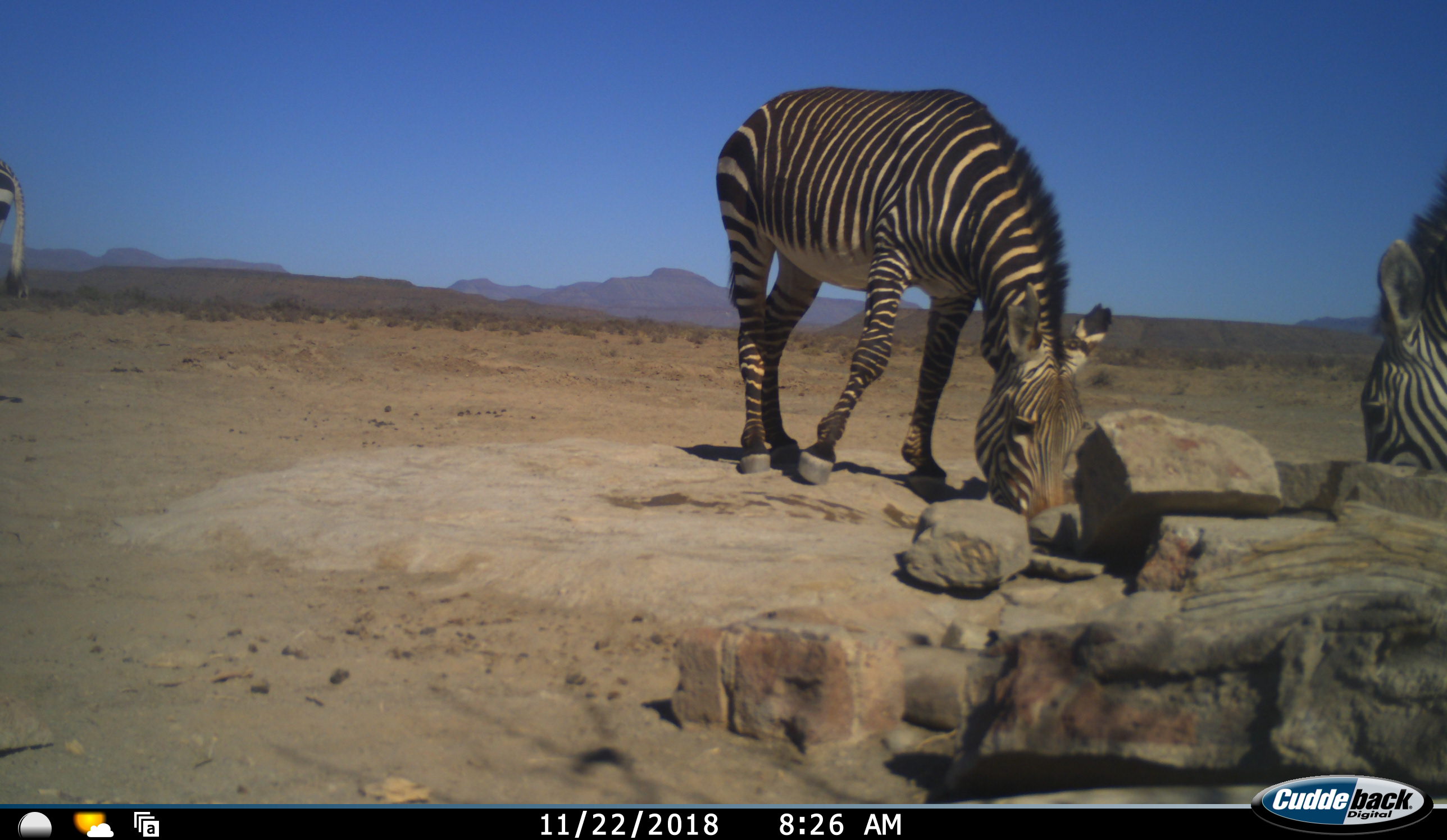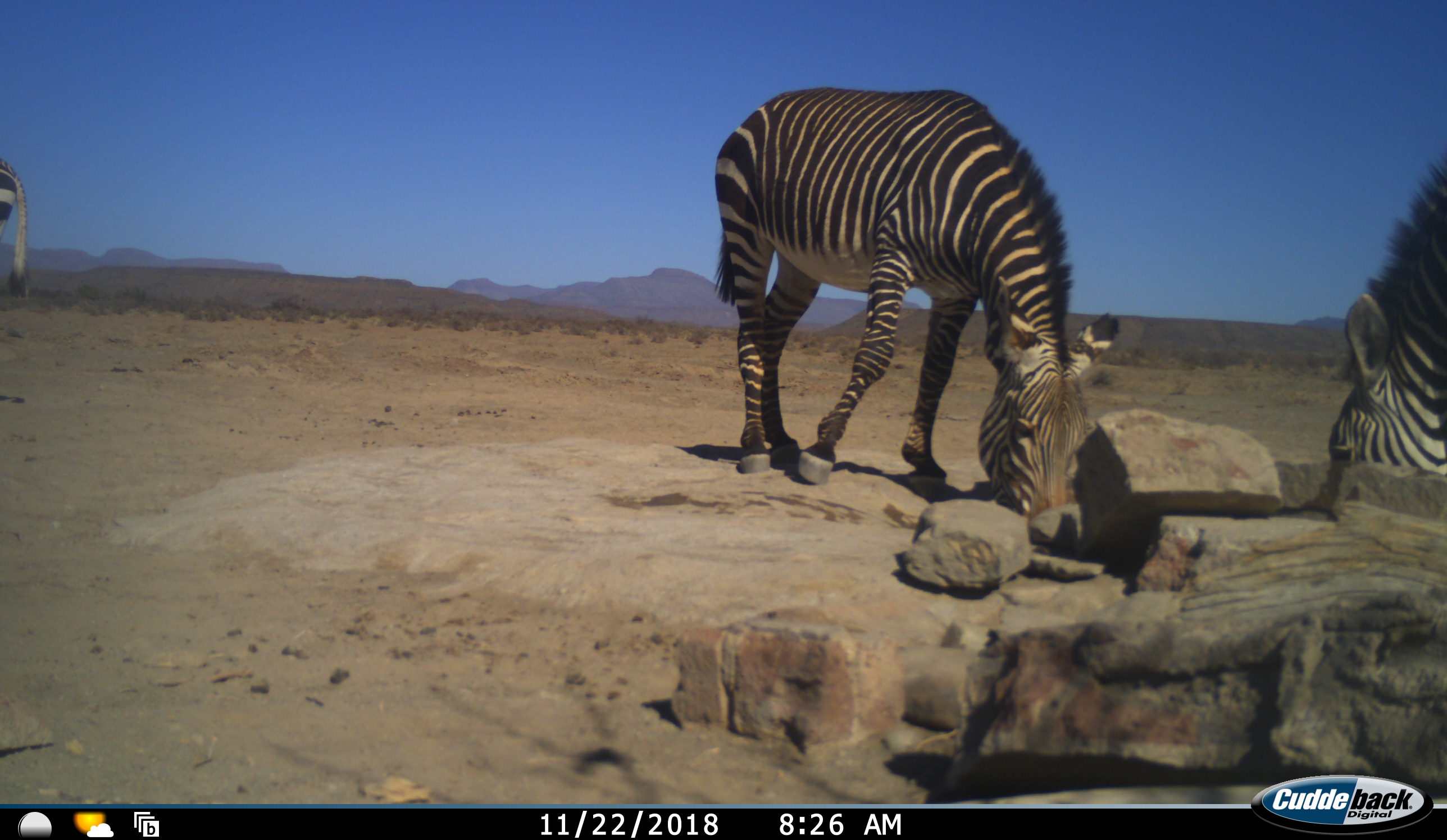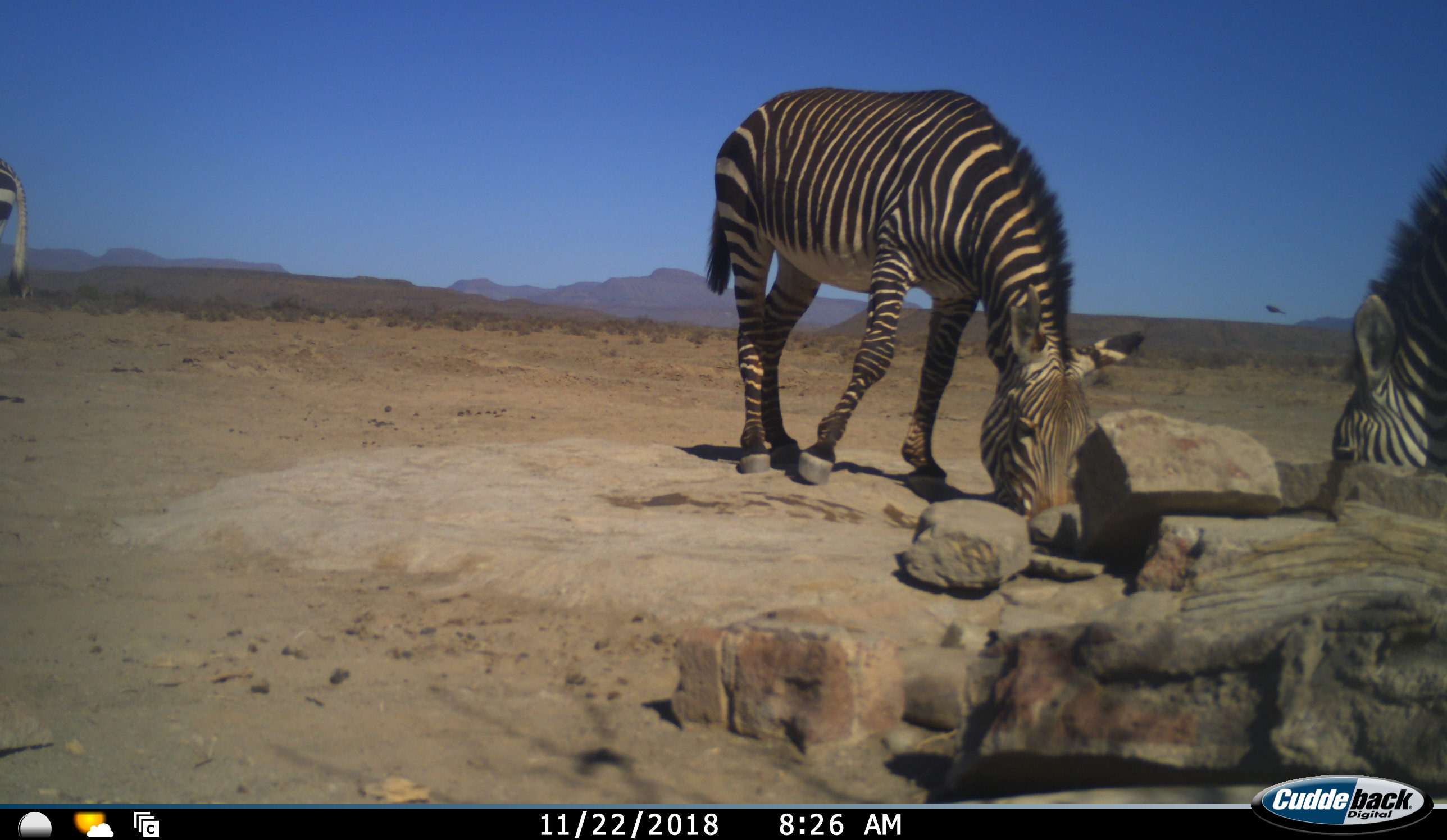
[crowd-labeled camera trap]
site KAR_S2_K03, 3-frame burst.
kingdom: Animalia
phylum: Chordata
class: Mammalia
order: Perissodactyla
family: Equidae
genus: Equus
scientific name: Equus zebra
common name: mountain zebra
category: zebramountain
Zebramountain (mountain zebra) (Equus zebra), count 3. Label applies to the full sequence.